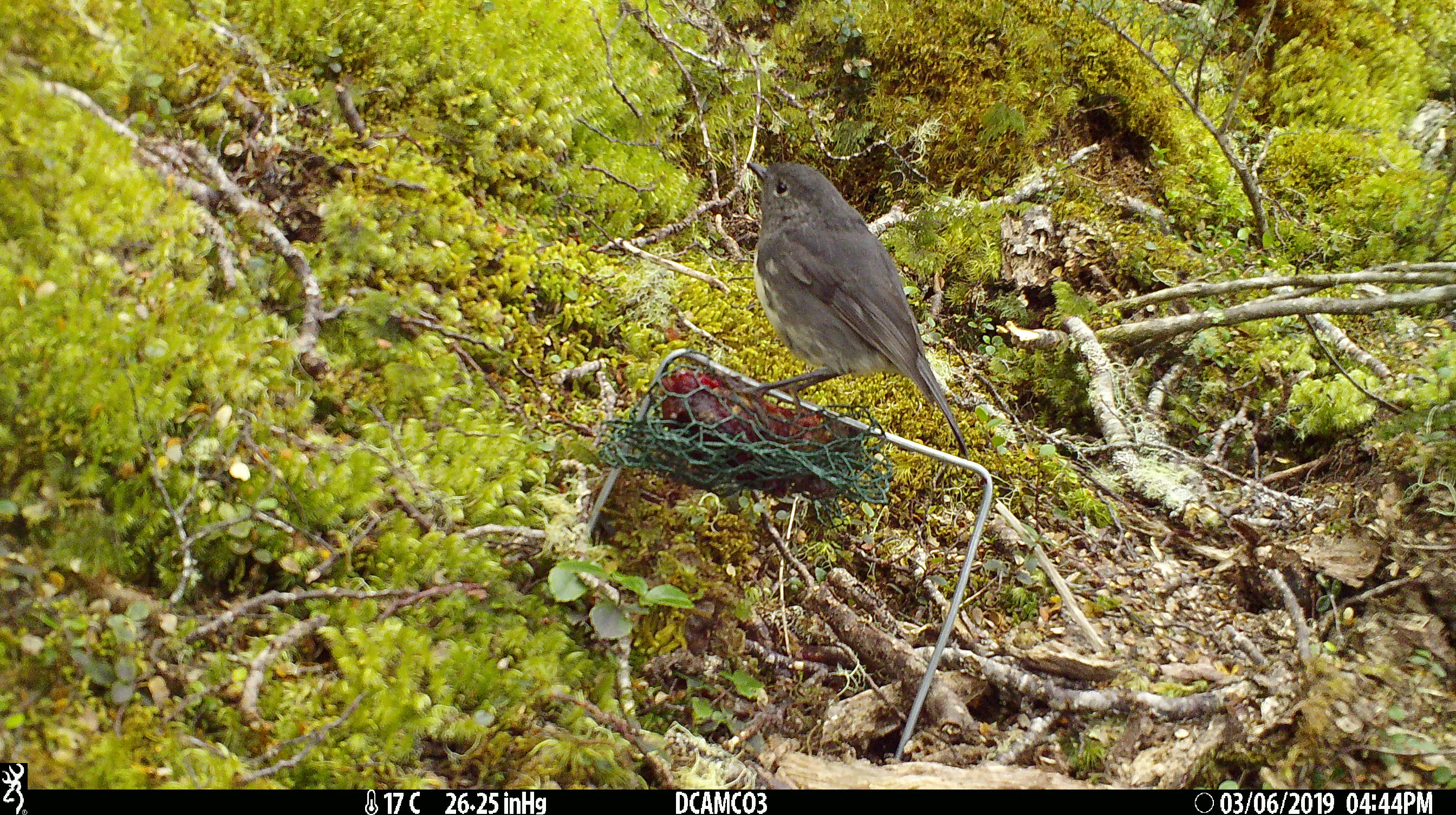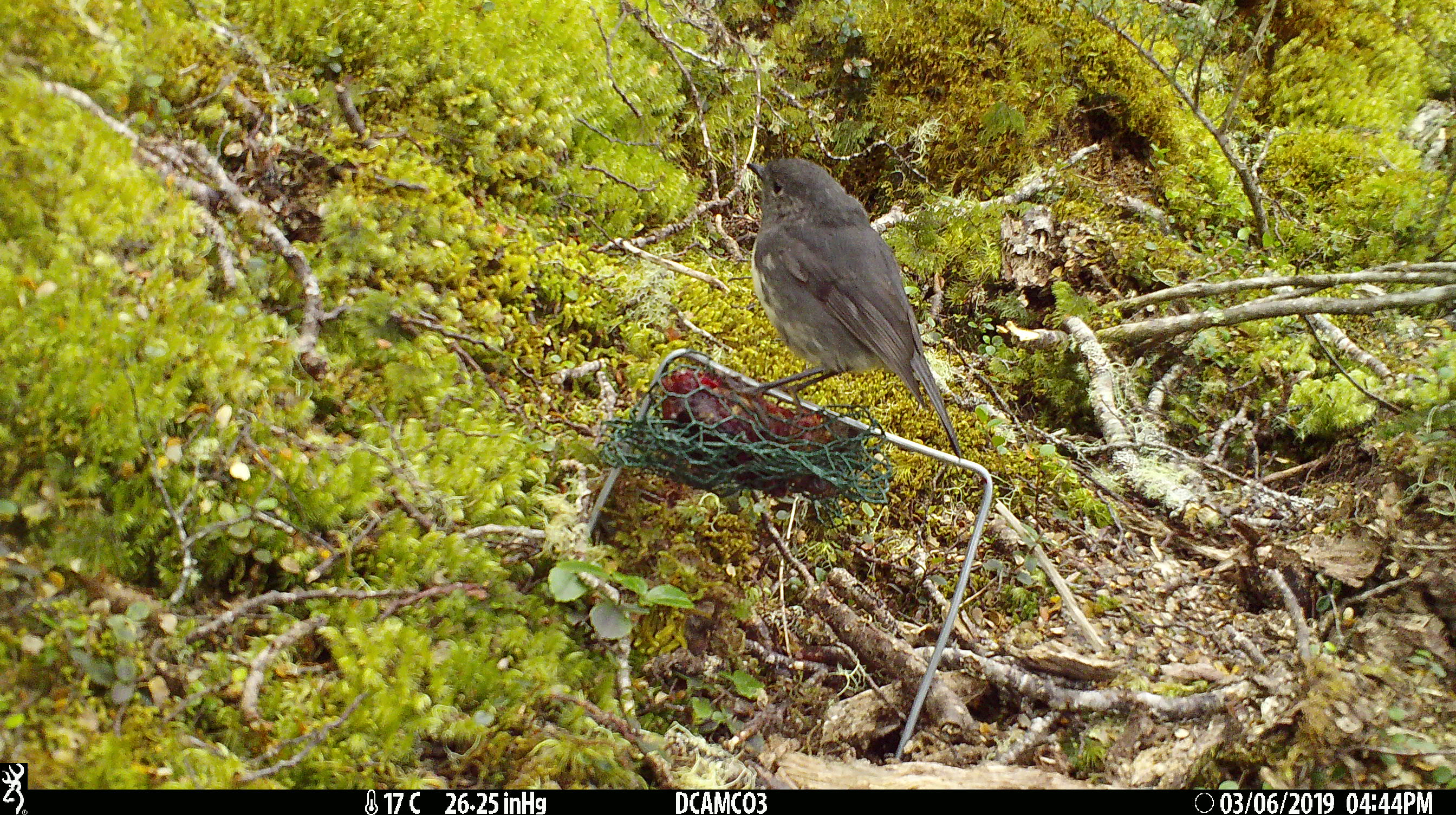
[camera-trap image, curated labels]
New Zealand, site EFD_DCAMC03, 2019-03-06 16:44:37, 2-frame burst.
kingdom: Animalia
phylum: Chordata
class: Aves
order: Passeriformes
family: Petroicidae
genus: Petroica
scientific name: Petroica australis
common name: new zealand robin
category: robin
Robin (new zealand robin) (Petroica australis).